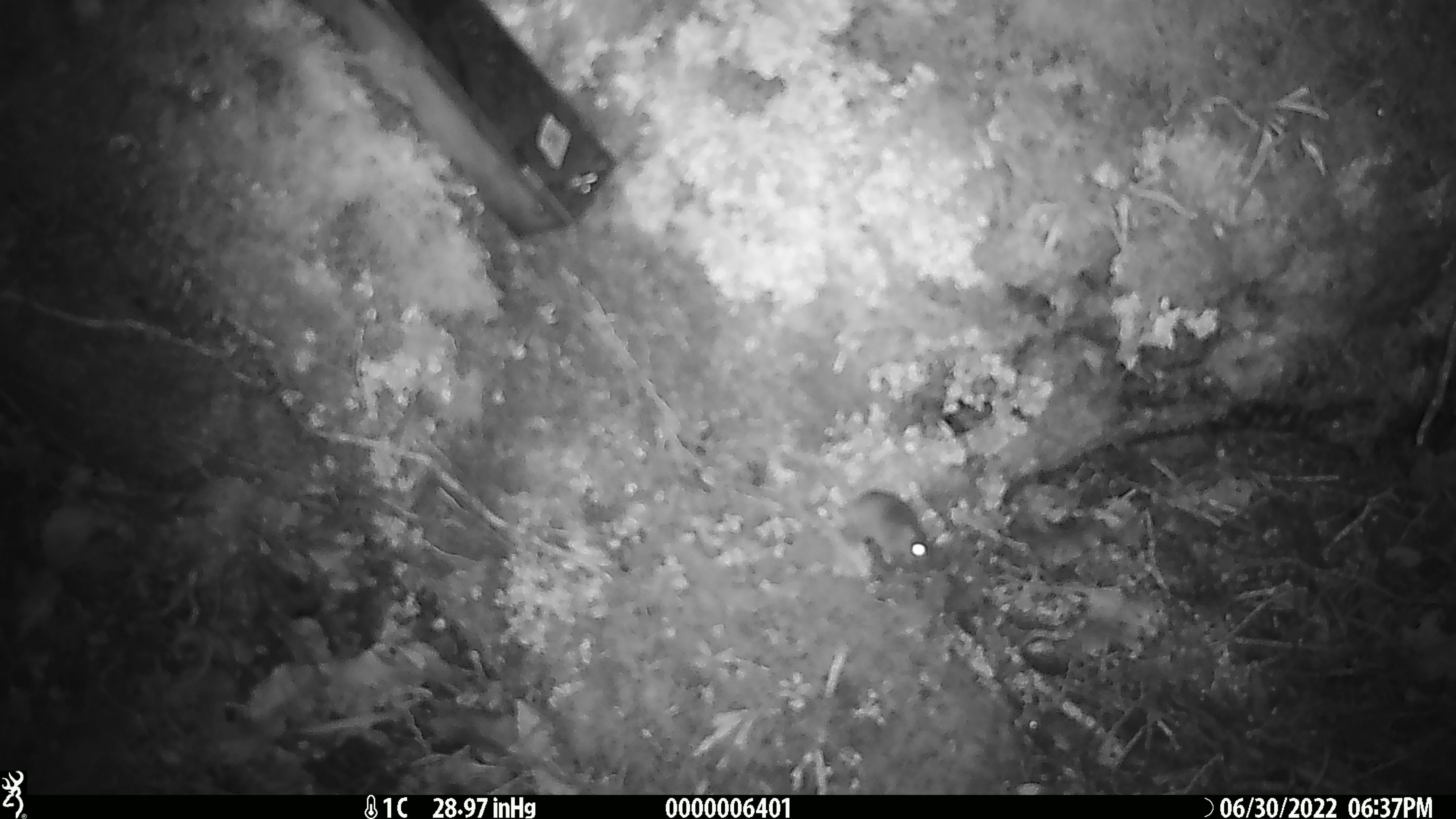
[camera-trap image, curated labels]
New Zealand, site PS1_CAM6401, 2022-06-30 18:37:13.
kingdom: Animalia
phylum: Chordata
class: Mammalia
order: Rodentia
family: Muridae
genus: Mus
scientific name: Mus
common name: mouse